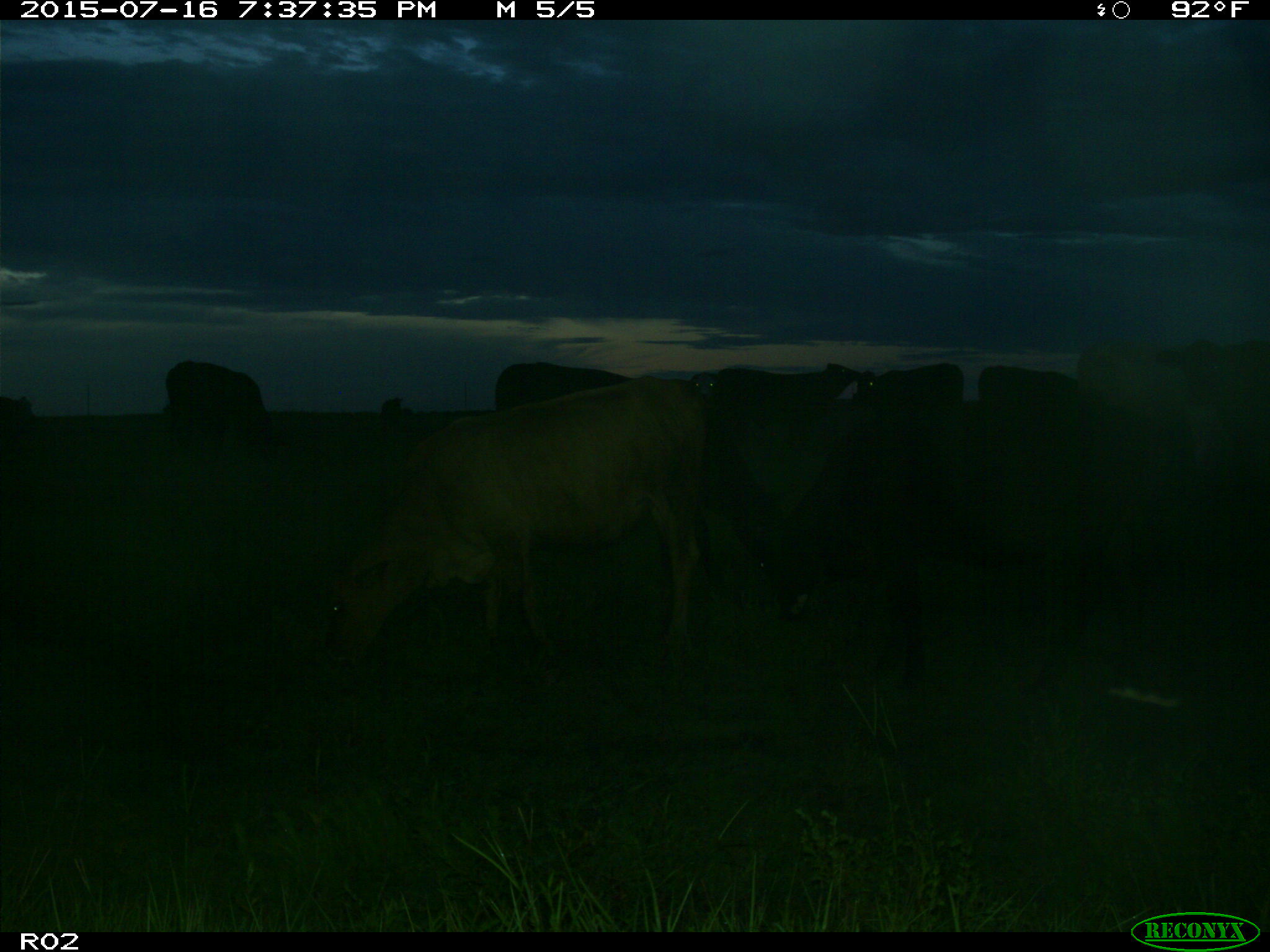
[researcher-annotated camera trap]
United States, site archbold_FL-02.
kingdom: Animalia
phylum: Chordata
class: Mammalia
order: Artiodactyla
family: Bovidae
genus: Bos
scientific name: Bos taurus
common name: domestic cow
Bos taurus (domestic cow).